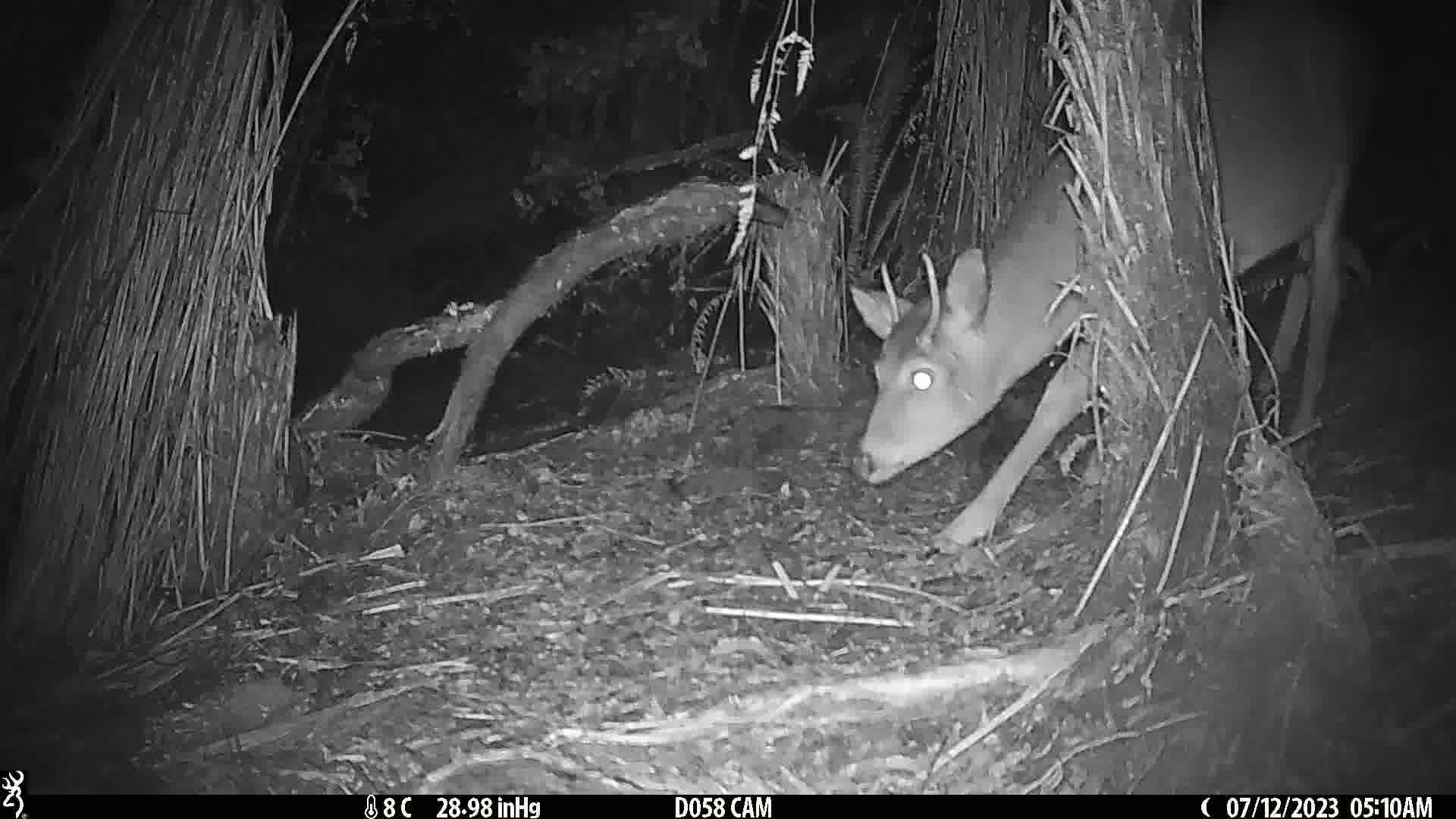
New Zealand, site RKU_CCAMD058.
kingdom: Animalia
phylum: Chordata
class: Mammalia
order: Artiodactyla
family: Cervidae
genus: Odocoileus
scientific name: Odocoileus virginianus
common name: white-tailed deer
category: white tailed deer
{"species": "white tailed deer (white-tailed deer) (Odocoileus virginianus)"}